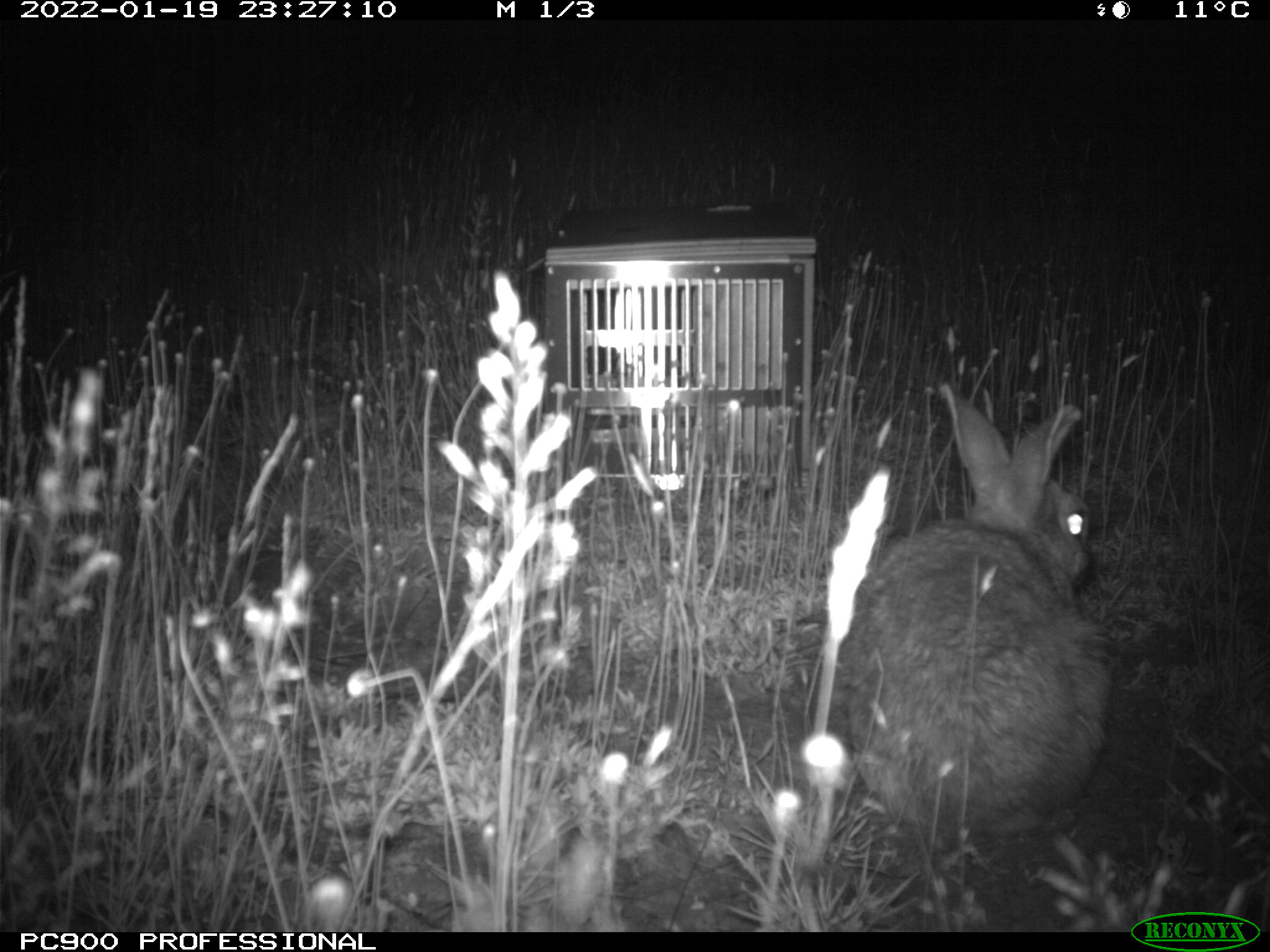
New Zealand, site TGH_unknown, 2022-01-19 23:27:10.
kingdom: Animalia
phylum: Chordata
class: Mammalia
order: Lagomorpha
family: Leporidae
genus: Oryctolagus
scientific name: Oryctolagus cuniculus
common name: european rabbit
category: rabbit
Rabbit (european rabbit) (Oryctolagus cuniculus).